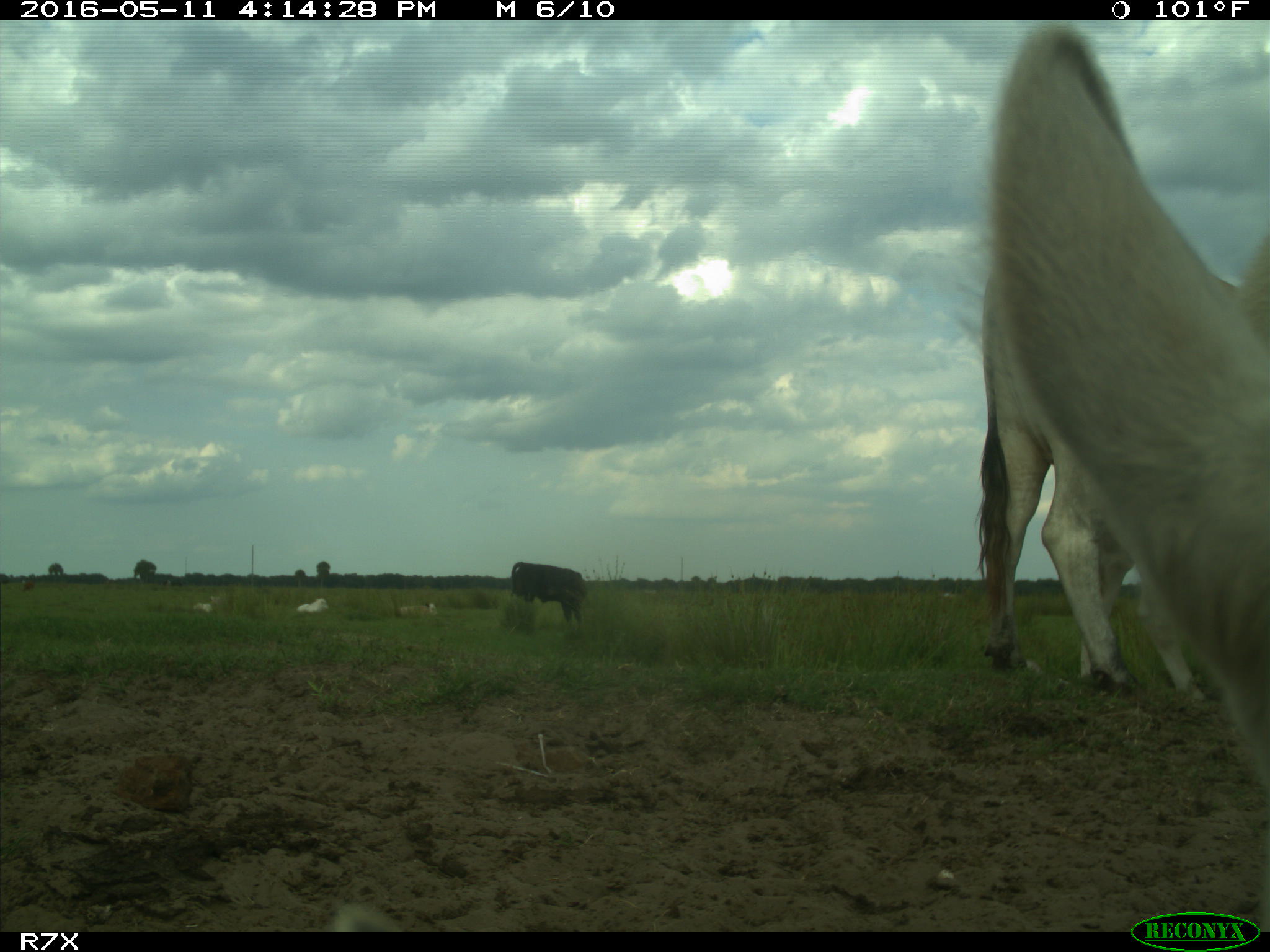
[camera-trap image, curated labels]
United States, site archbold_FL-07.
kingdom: Animalia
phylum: Chordata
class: Mammalia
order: Artiodactyla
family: Bovidae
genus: Bos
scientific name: Bos taurus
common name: domestic cow